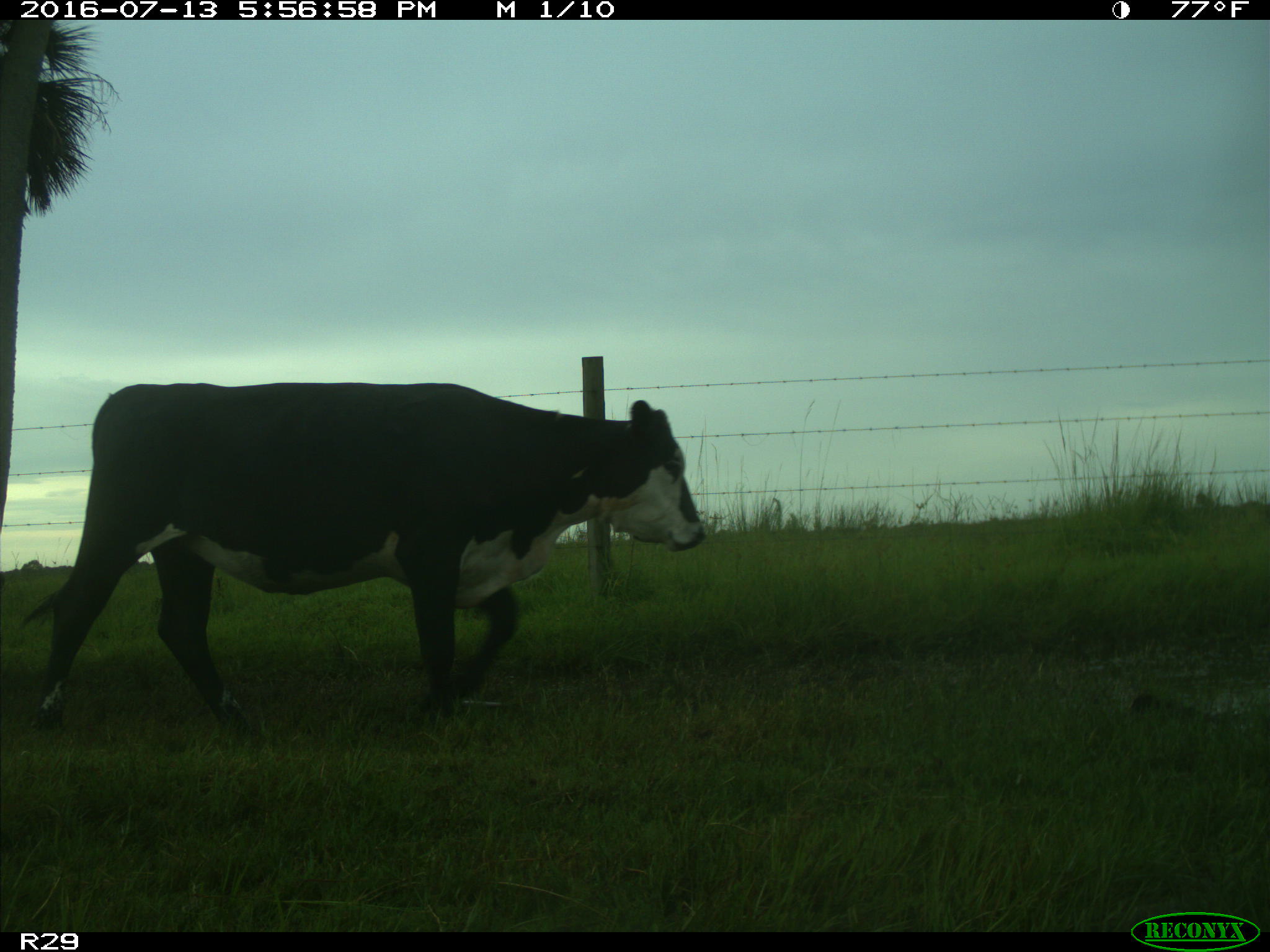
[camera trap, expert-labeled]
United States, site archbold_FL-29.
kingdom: Animalia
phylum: Chordata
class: Mammalia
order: Artiodactyla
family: Bovidae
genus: Bos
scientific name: Bos taurus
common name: domestic cow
Bos taurus (domestic cow).